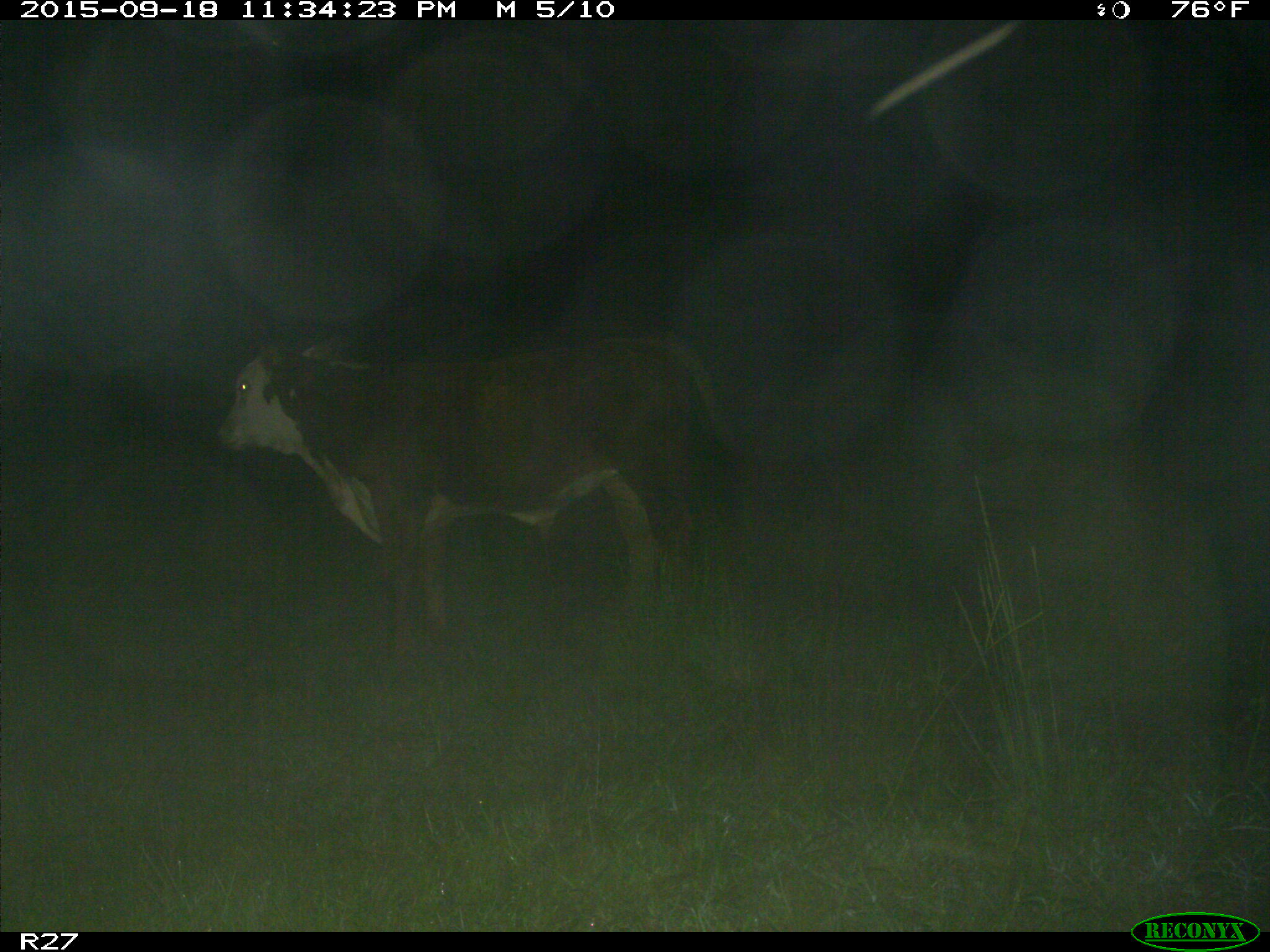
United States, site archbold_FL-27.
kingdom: Animalia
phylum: Chordata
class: Mammalia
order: Artiodactyla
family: Bovidae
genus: Bos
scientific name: Bos taurus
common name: domestic cow